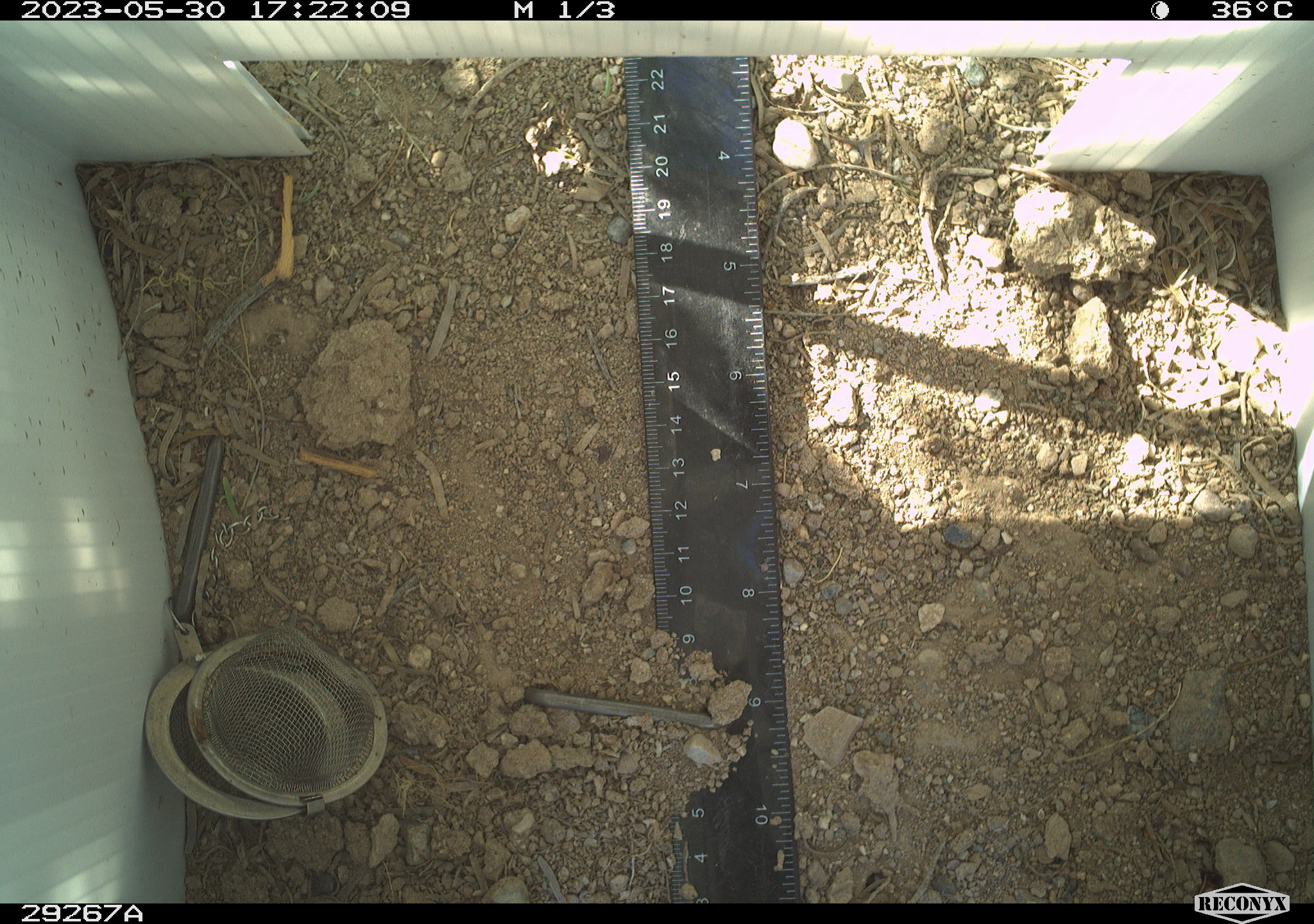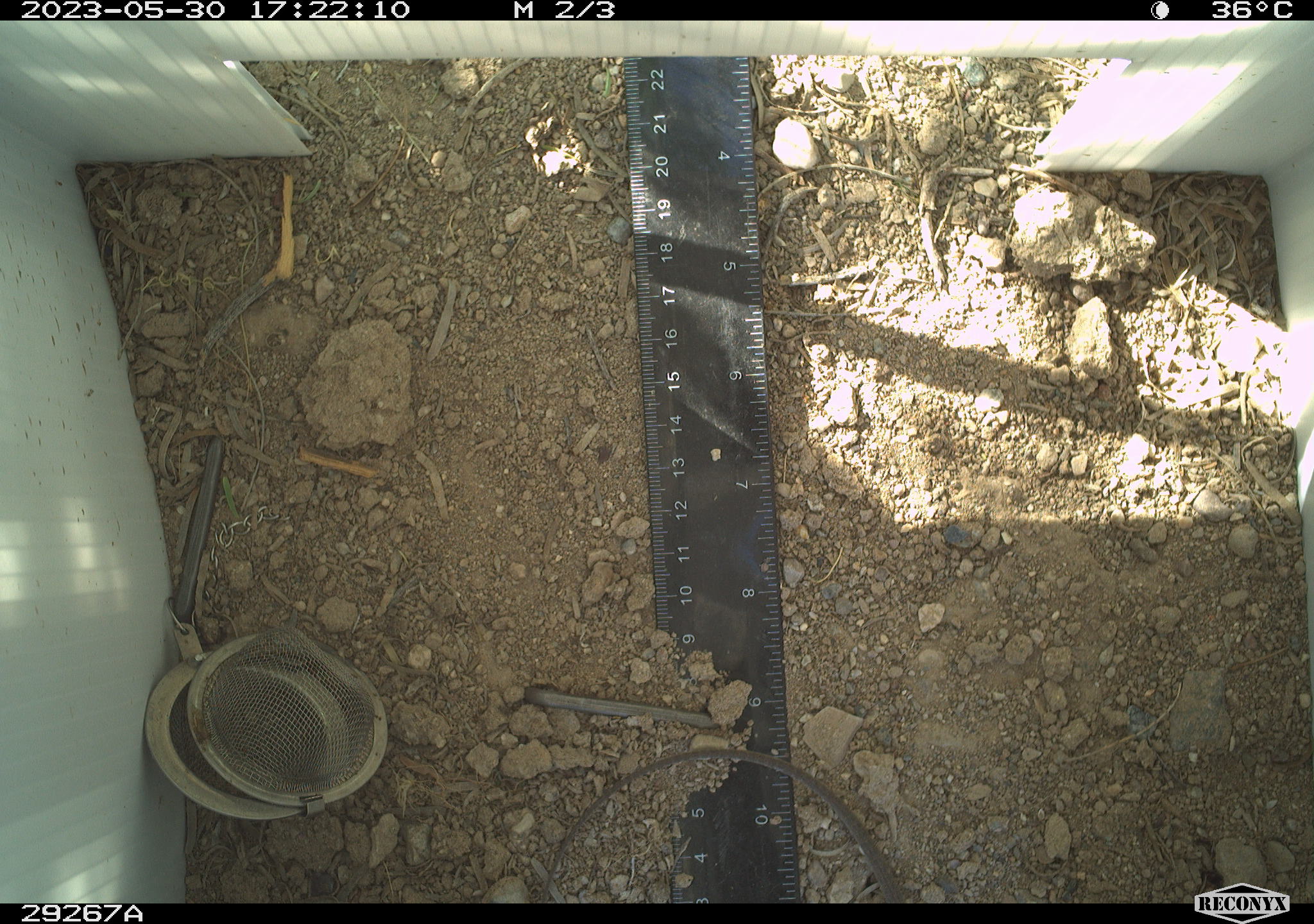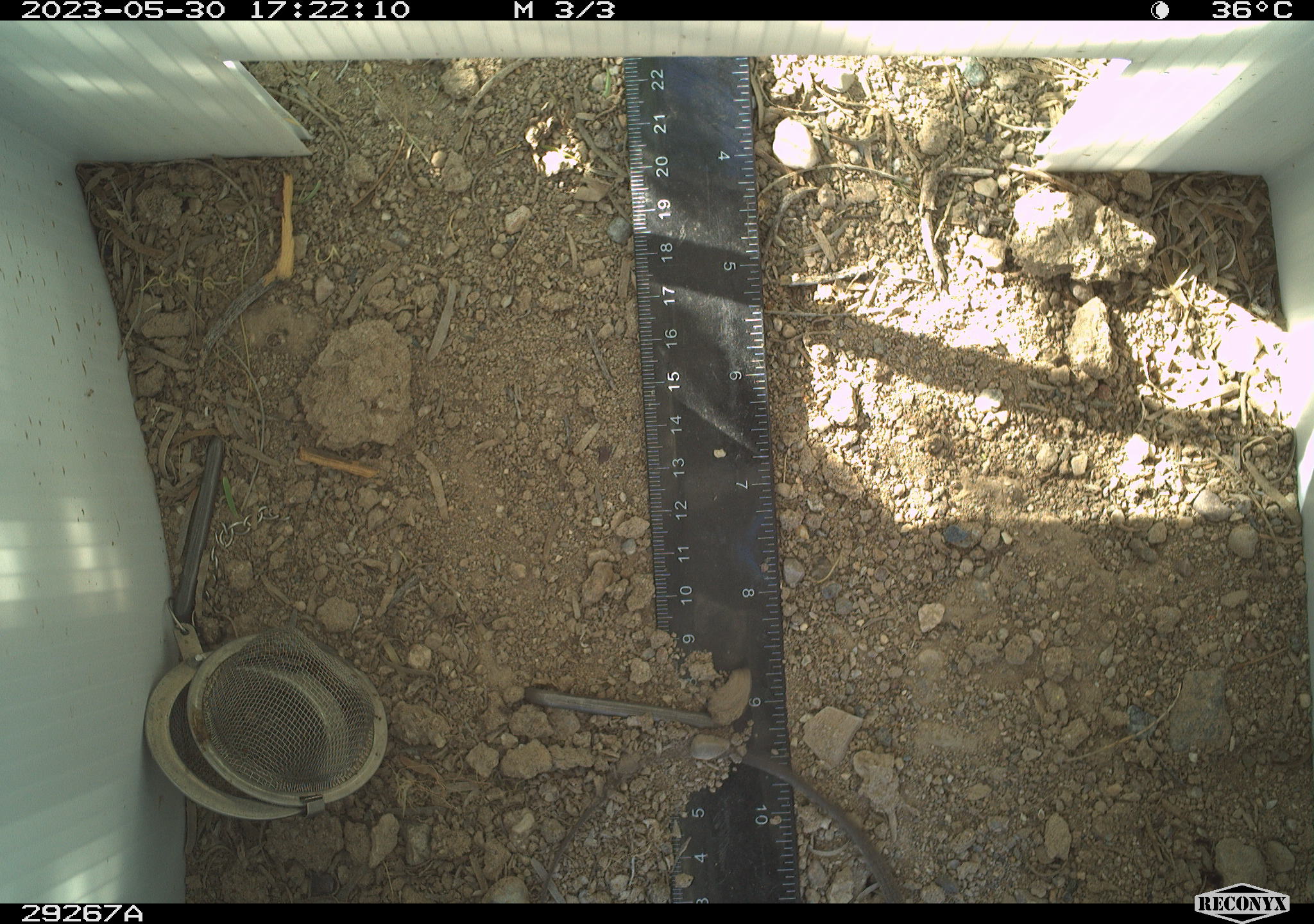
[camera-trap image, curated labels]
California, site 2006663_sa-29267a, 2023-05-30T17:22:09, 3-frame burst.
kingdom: Animalia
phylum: Chordata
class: Reptilia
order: Squamata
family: Teiidae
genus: Aspidoscelis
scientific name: Aspidoscelis tigris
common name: western whiptail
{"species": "western whiptail (Aspidoscelis tigris)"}